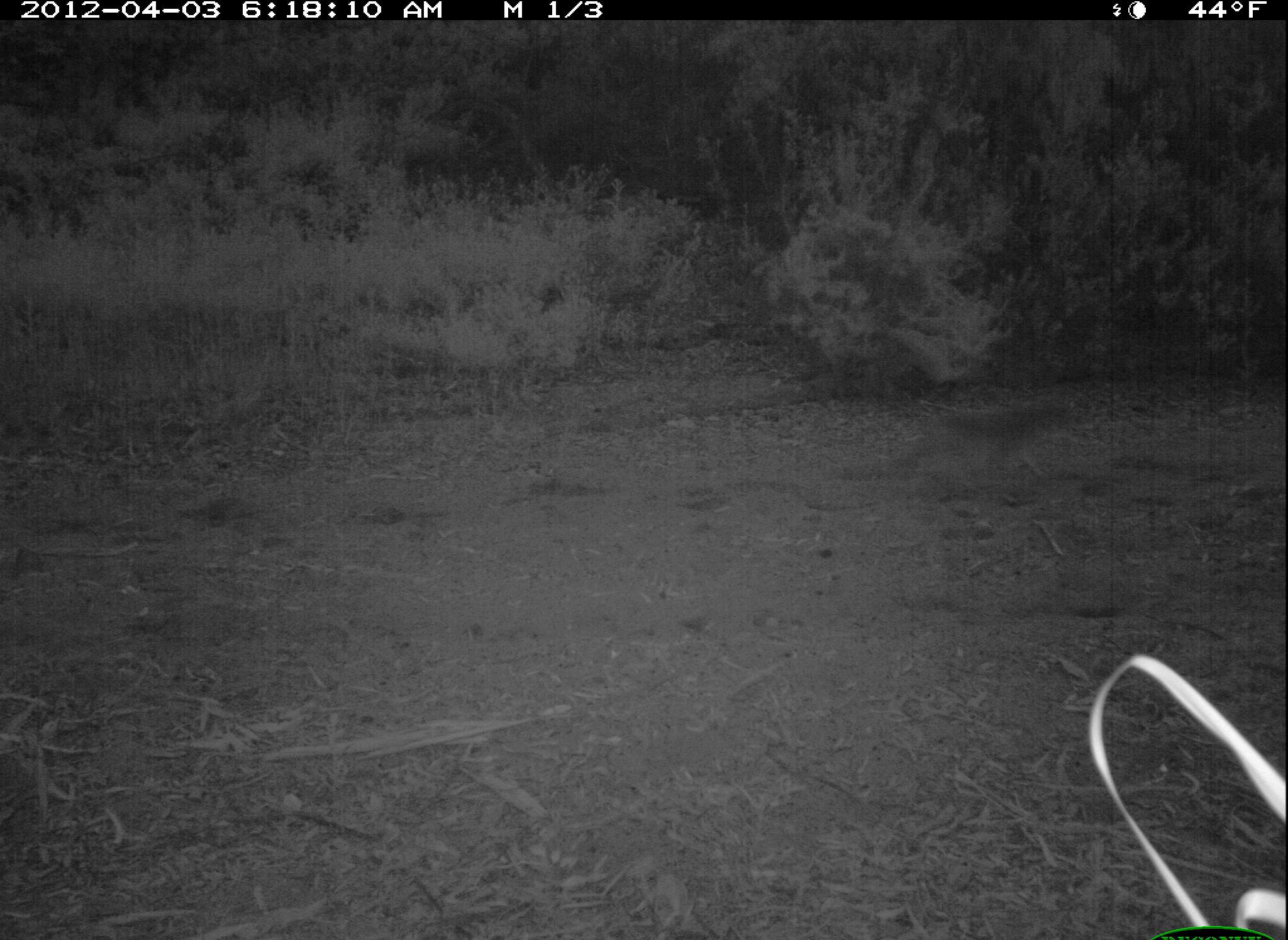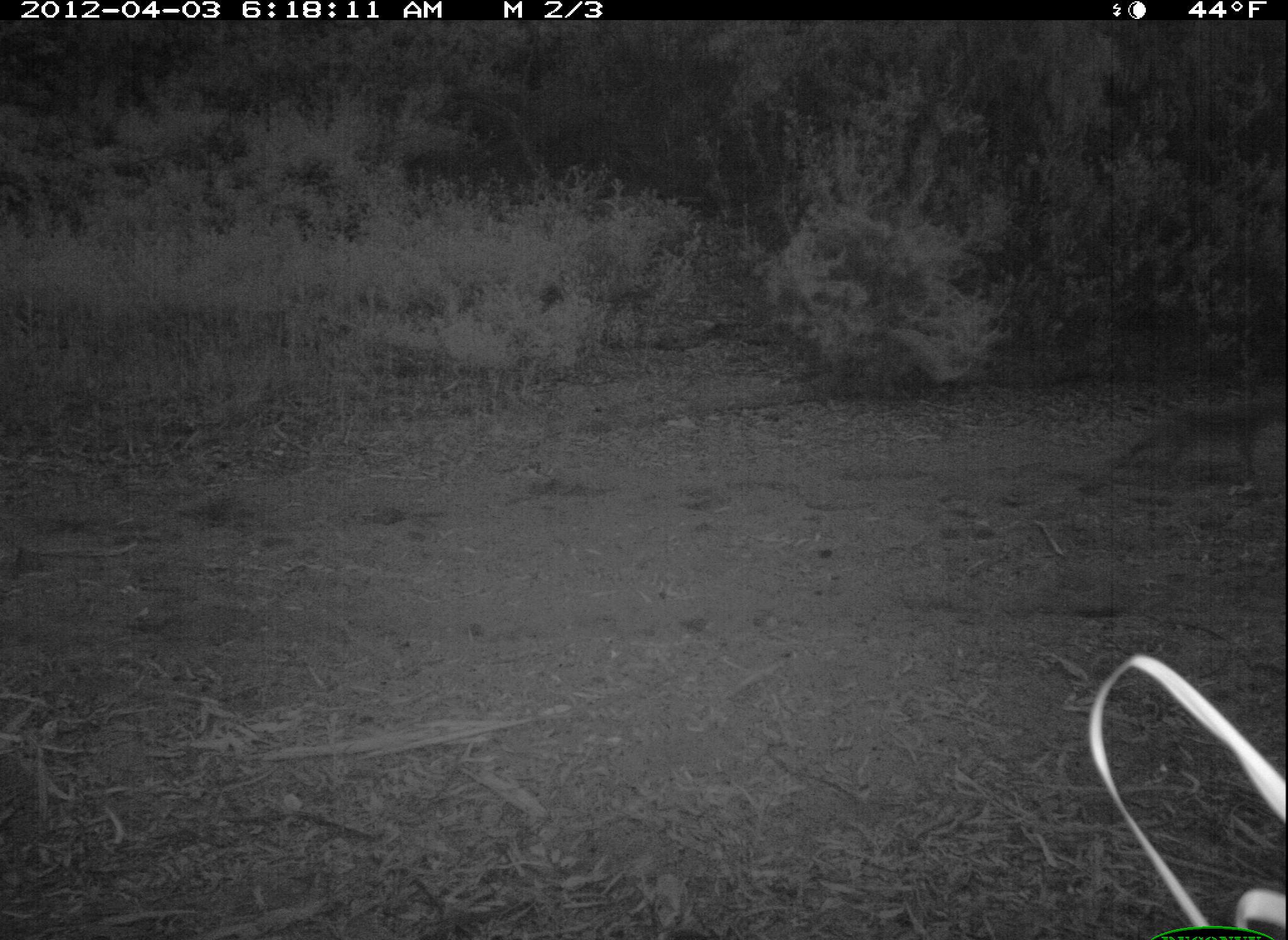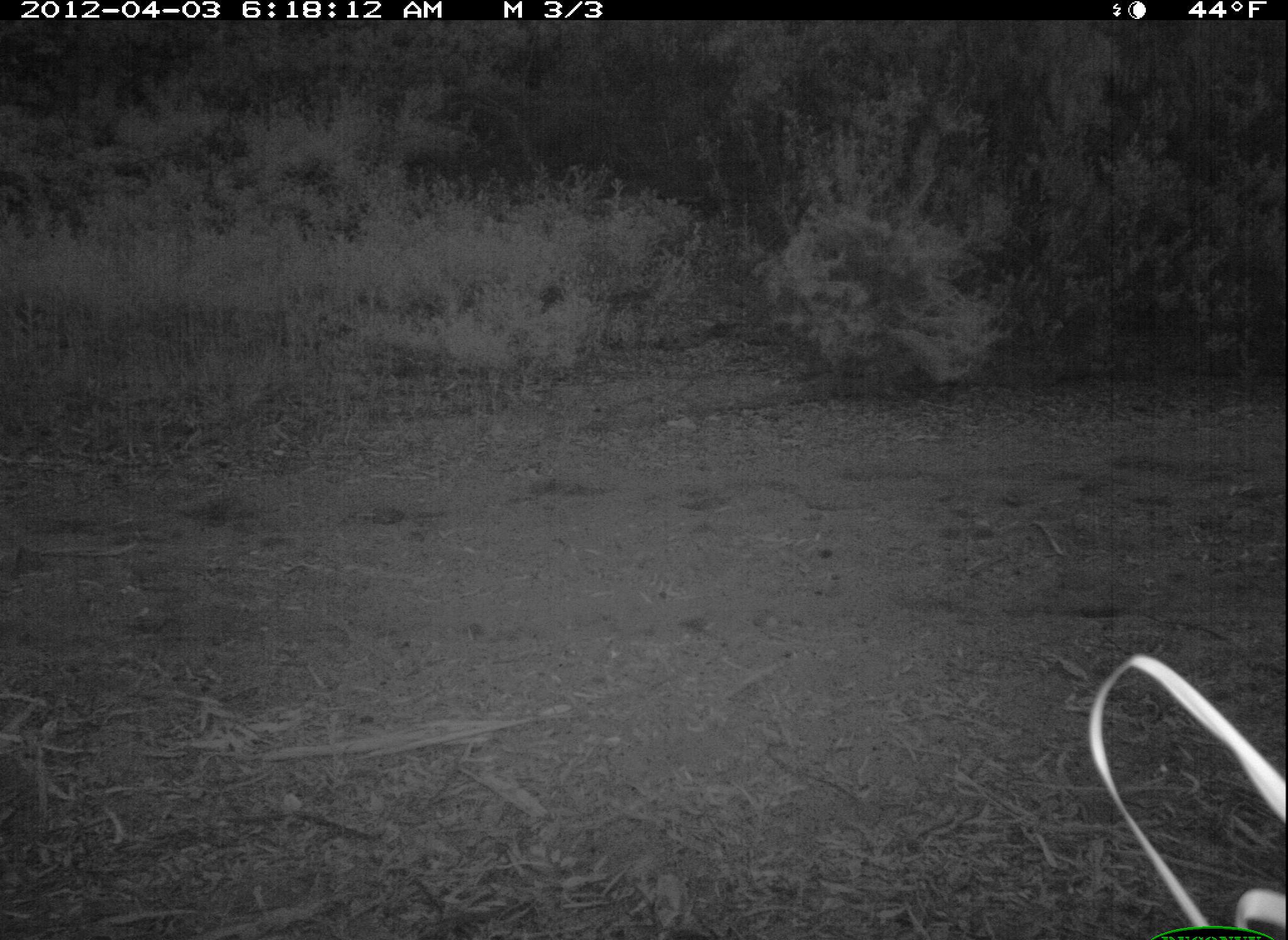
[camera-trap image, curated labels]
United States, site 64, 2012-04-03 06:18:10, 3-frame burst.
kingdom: Animalia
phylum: Chordata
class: Mammalia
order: Carnivora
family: Canidae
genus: Canis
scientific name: Canis latrans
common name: coyote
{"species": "coyote (Canis latrans)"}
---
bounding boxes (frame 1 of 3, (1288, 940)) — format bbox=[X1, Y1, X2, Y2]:
coyote: bbox=[912, 402, 1083, 486]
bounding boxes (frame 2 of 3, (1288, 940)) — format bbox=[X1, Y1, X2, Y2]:
coyote: bbox=[1084, 392, 1287, 497]